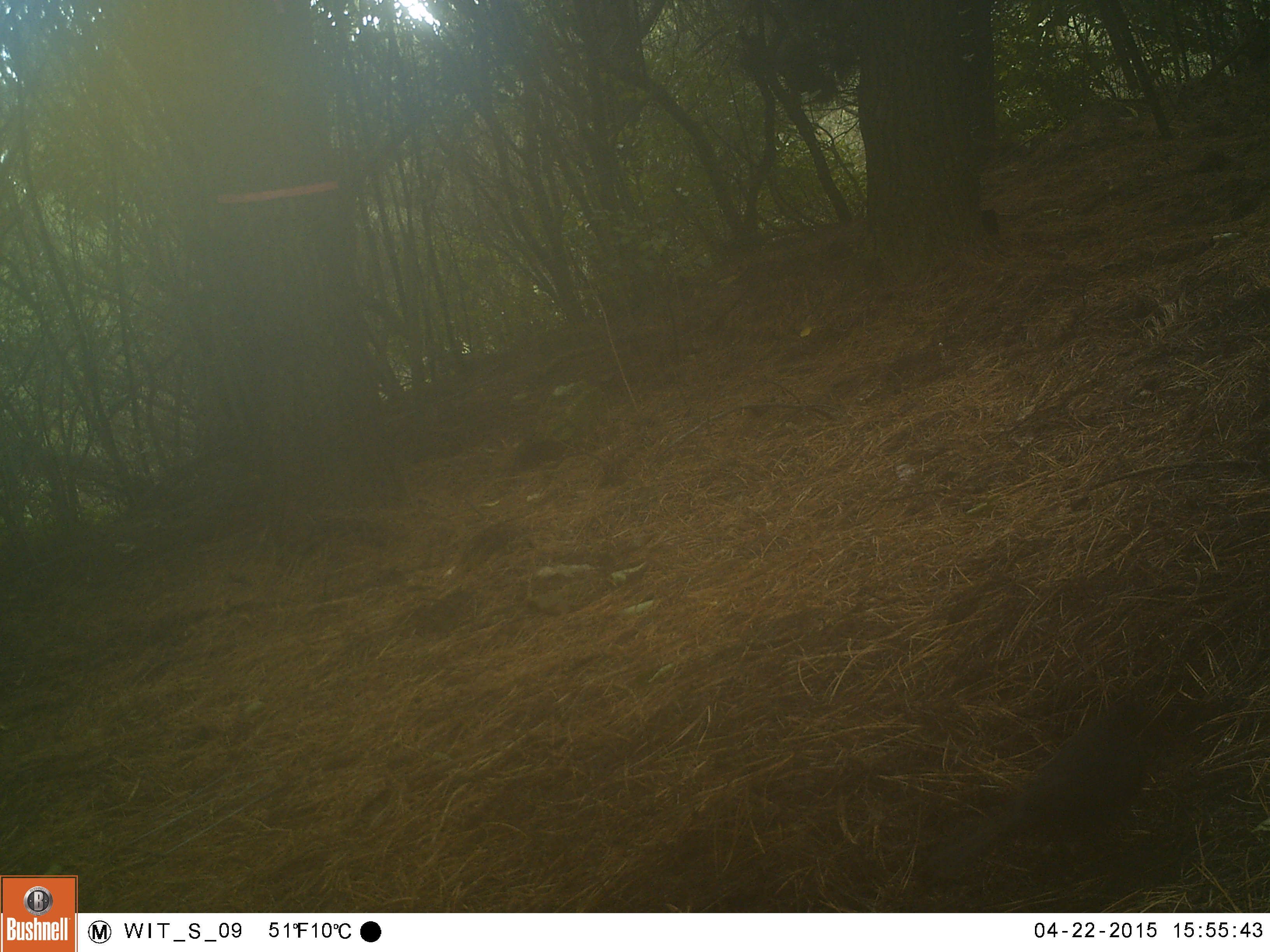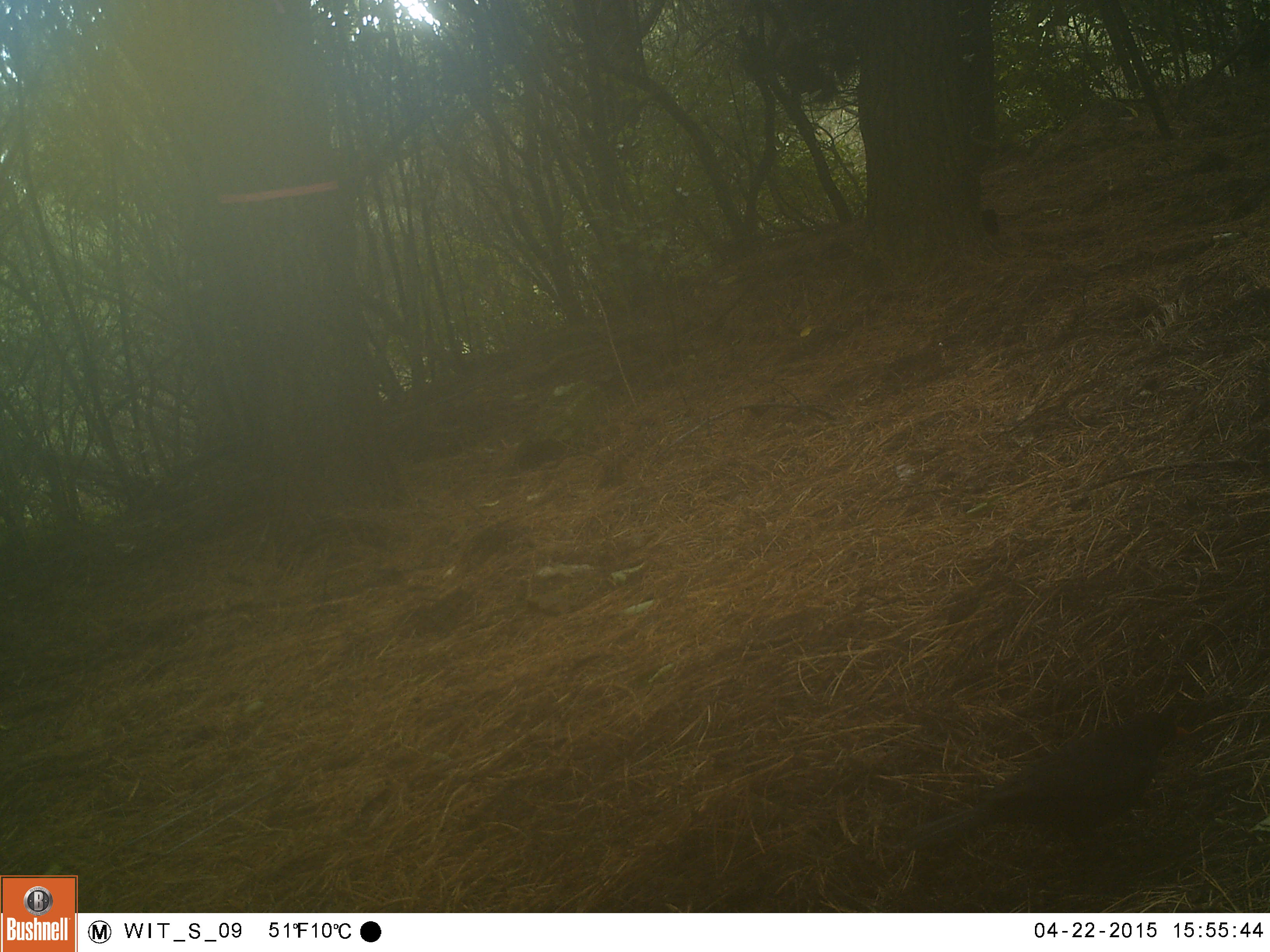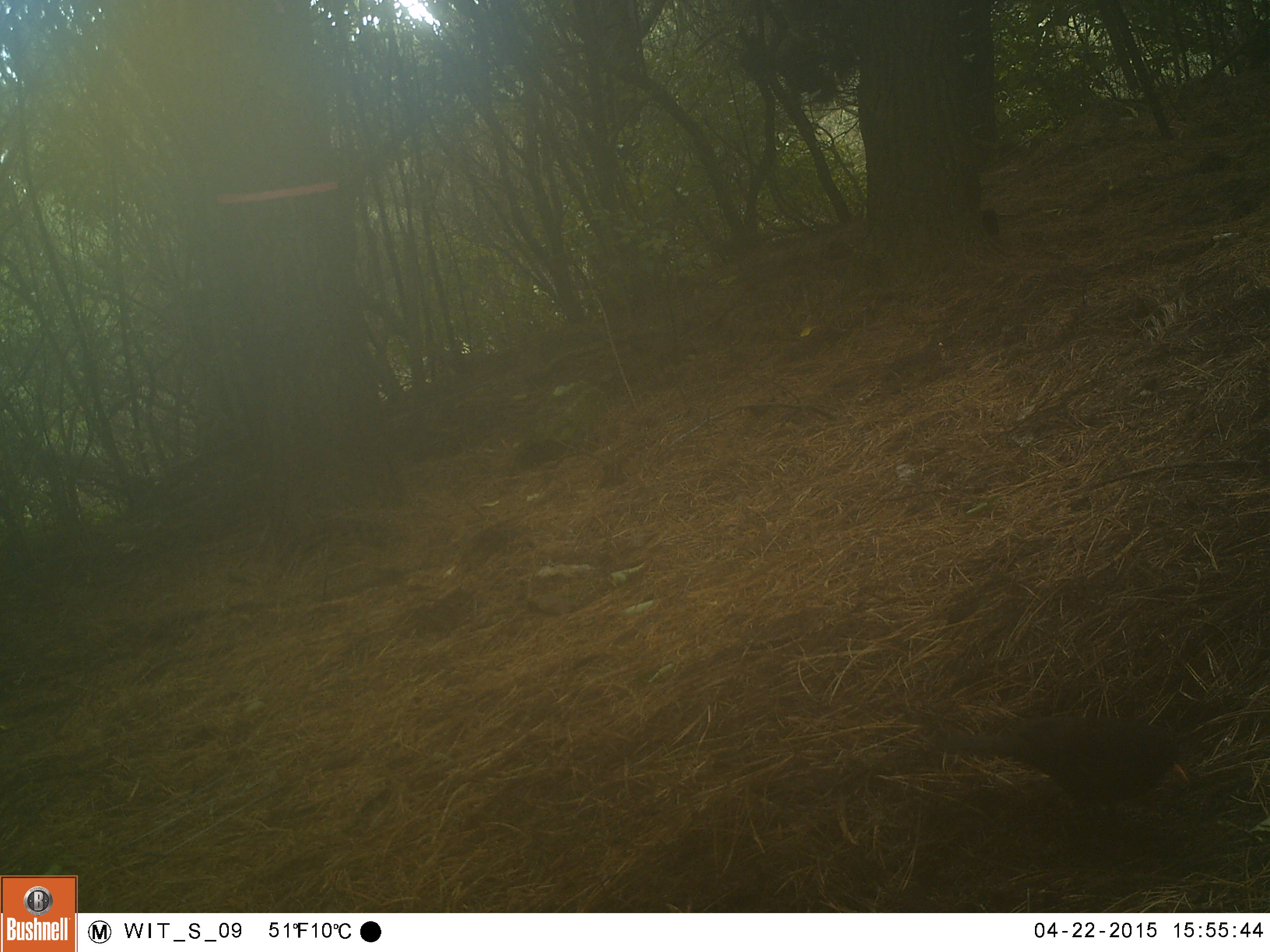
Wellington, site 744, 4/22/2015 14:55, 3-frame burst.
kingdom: Animalia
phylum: Chordata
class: Aves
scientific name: Aves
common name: bird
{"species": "bird (Aves)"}